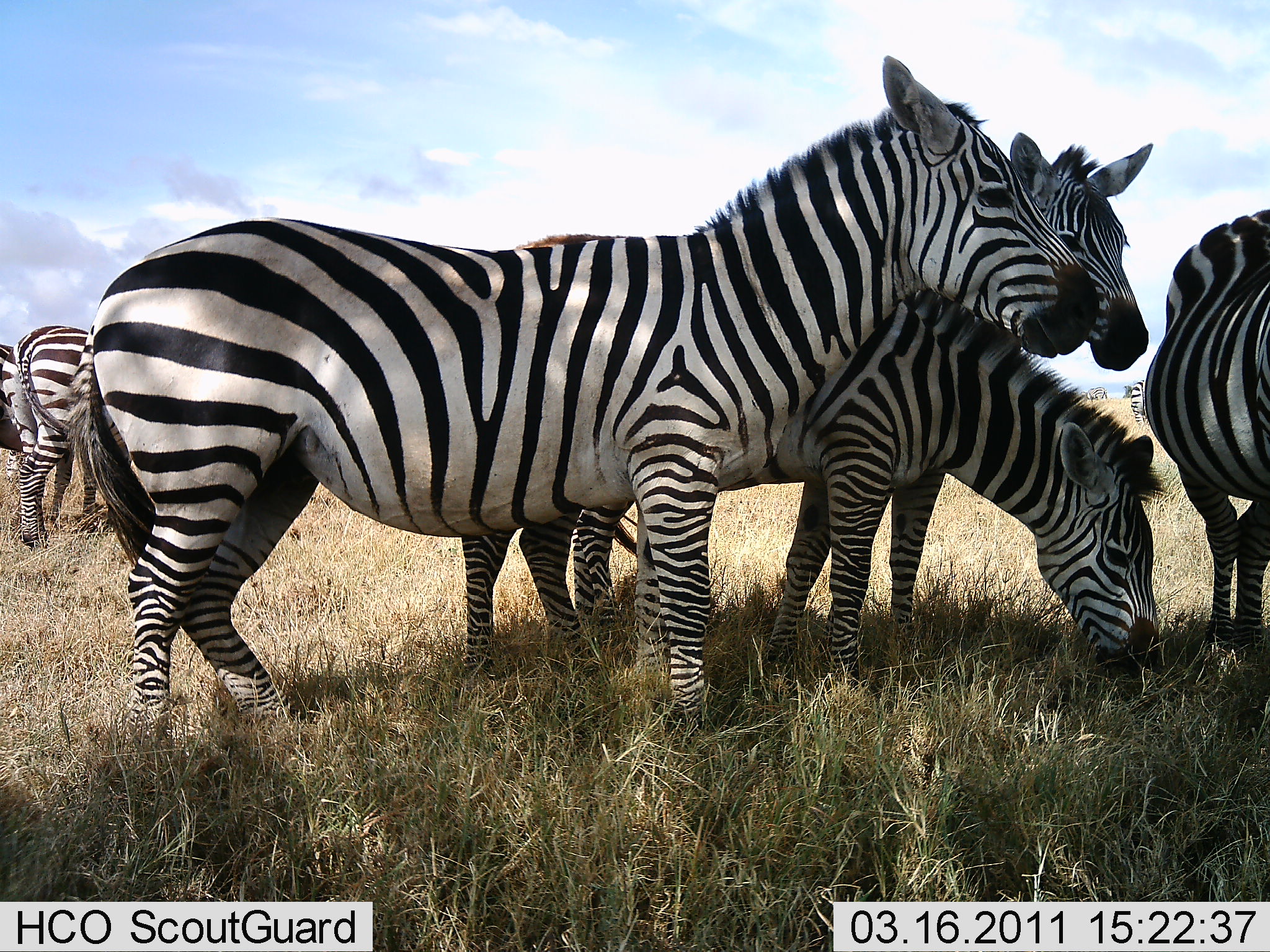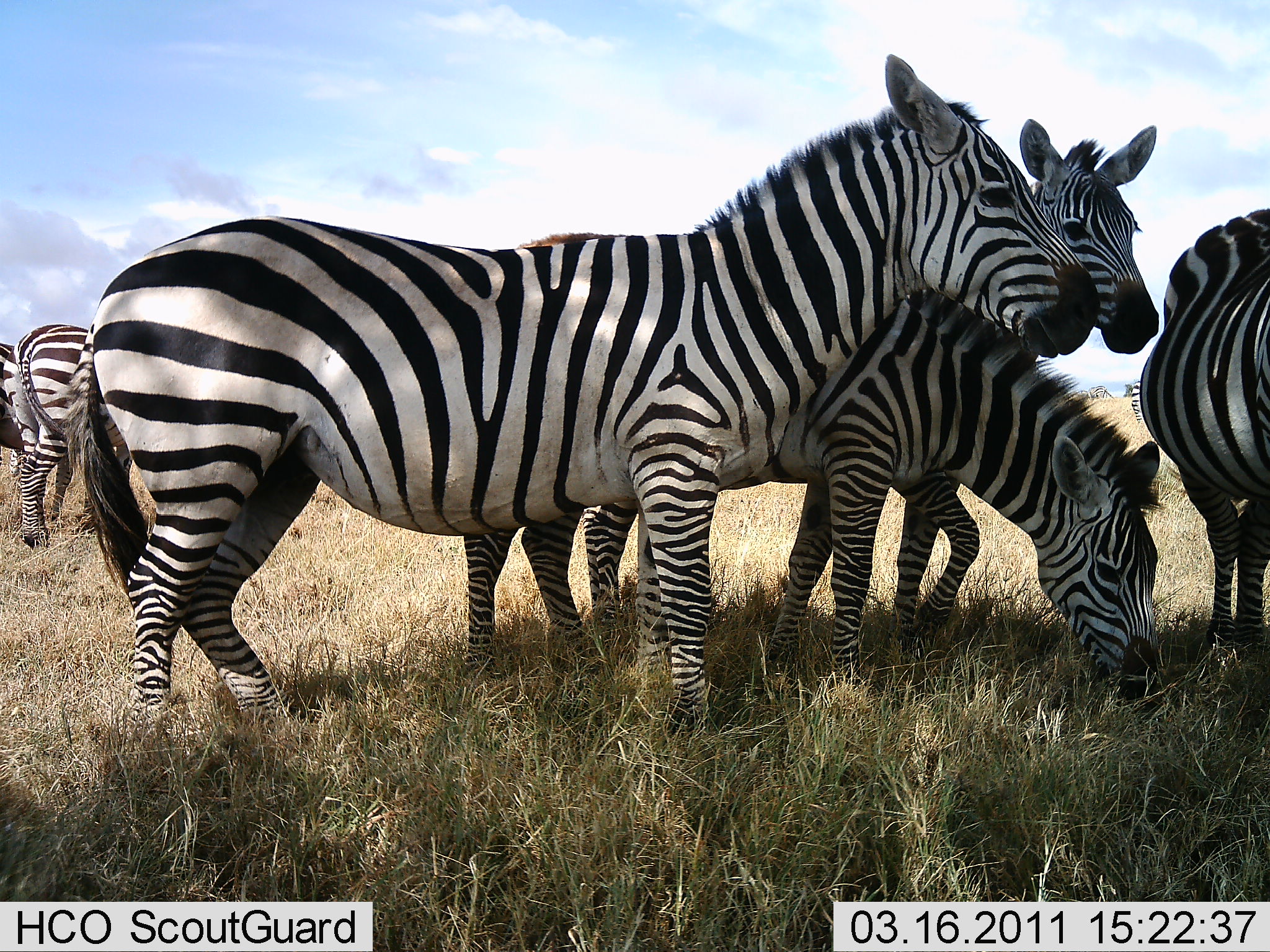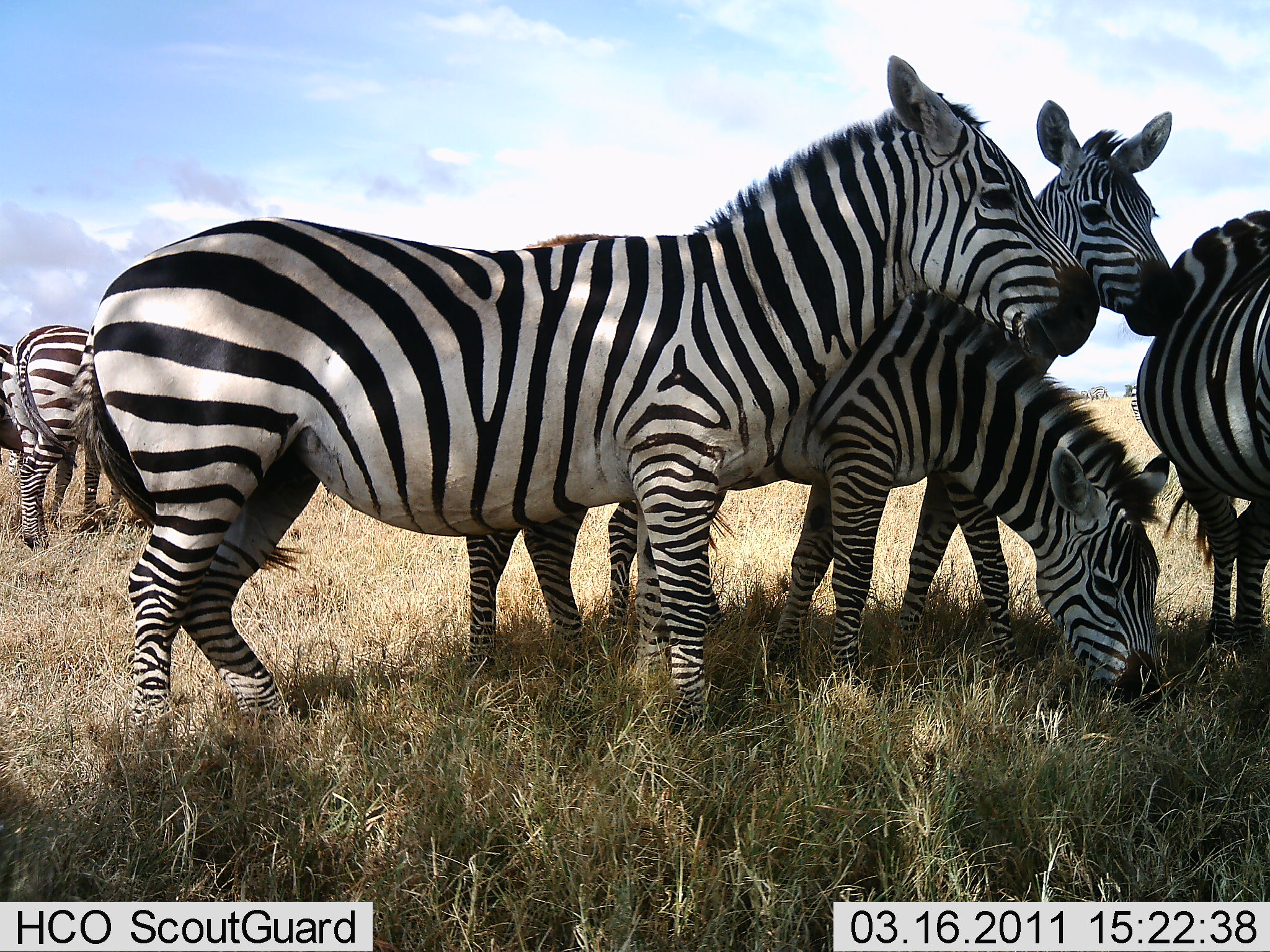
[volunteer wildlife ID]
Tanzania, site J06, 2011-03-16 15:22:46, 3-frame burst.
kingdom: Animalia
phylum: Chordata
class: Mammalia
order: Perissodactyla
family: Equidae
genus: Equus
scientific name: Equus quagga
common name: plains zebra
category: zebra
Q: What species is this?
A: Zebra (plains zebra) (Equus quagga).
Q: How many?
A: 6.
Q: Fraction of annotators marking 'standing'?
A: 85%.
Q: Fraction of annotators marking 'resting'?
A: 0%.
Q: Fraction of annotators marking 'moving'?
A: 8%.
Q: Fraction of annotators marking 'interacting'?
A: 38%.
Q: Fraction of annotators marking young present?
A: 0%.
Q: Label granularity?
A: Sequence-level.